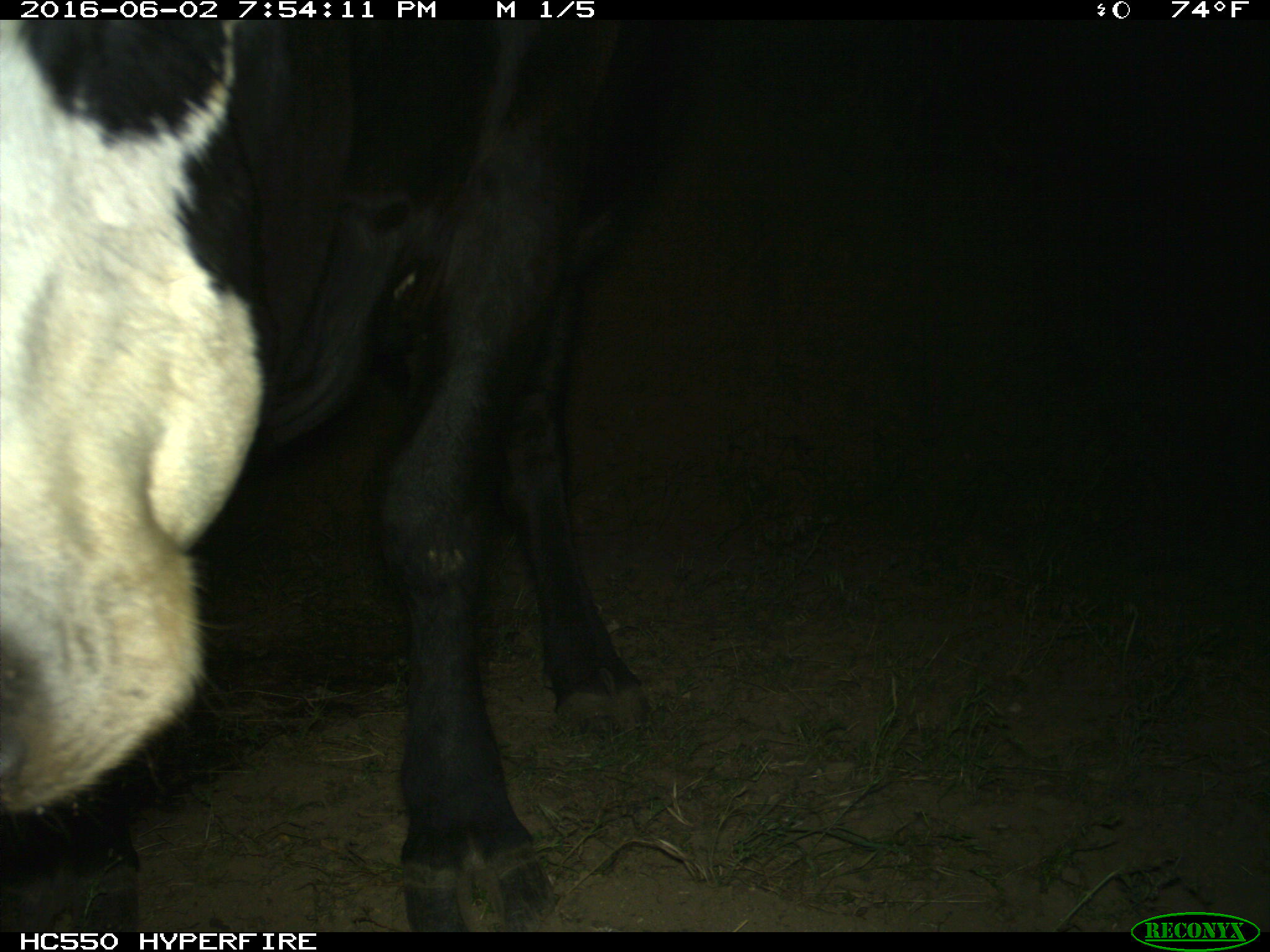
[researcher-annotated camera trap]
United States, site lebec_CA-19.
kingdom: Animalia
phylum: Chordata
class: Mammalia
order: Artiodactyla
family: Bovidae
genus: Bos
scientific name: Bos taurus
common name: domestic cow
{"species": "Bos taurus (domestic cow)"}